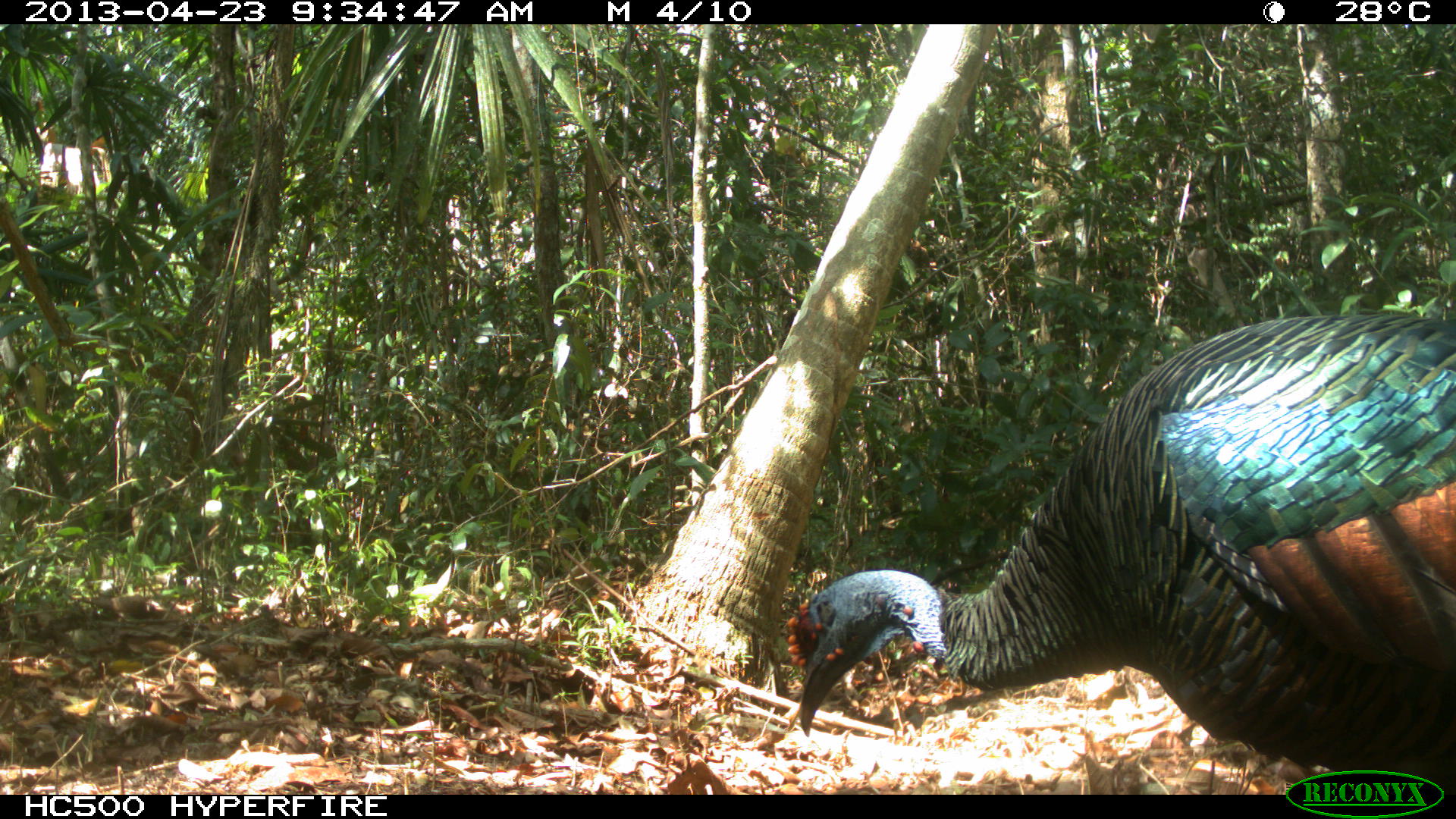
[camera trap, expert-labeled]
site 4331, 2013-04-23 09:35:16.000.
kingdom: Animalia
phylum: Chordata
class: Aves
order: Galliformes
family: Phasianidae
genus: Meleagris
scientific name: Meleagris ocellata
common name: ocellated turkey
Meleagris ocellata (ocellated turkey), count 2.